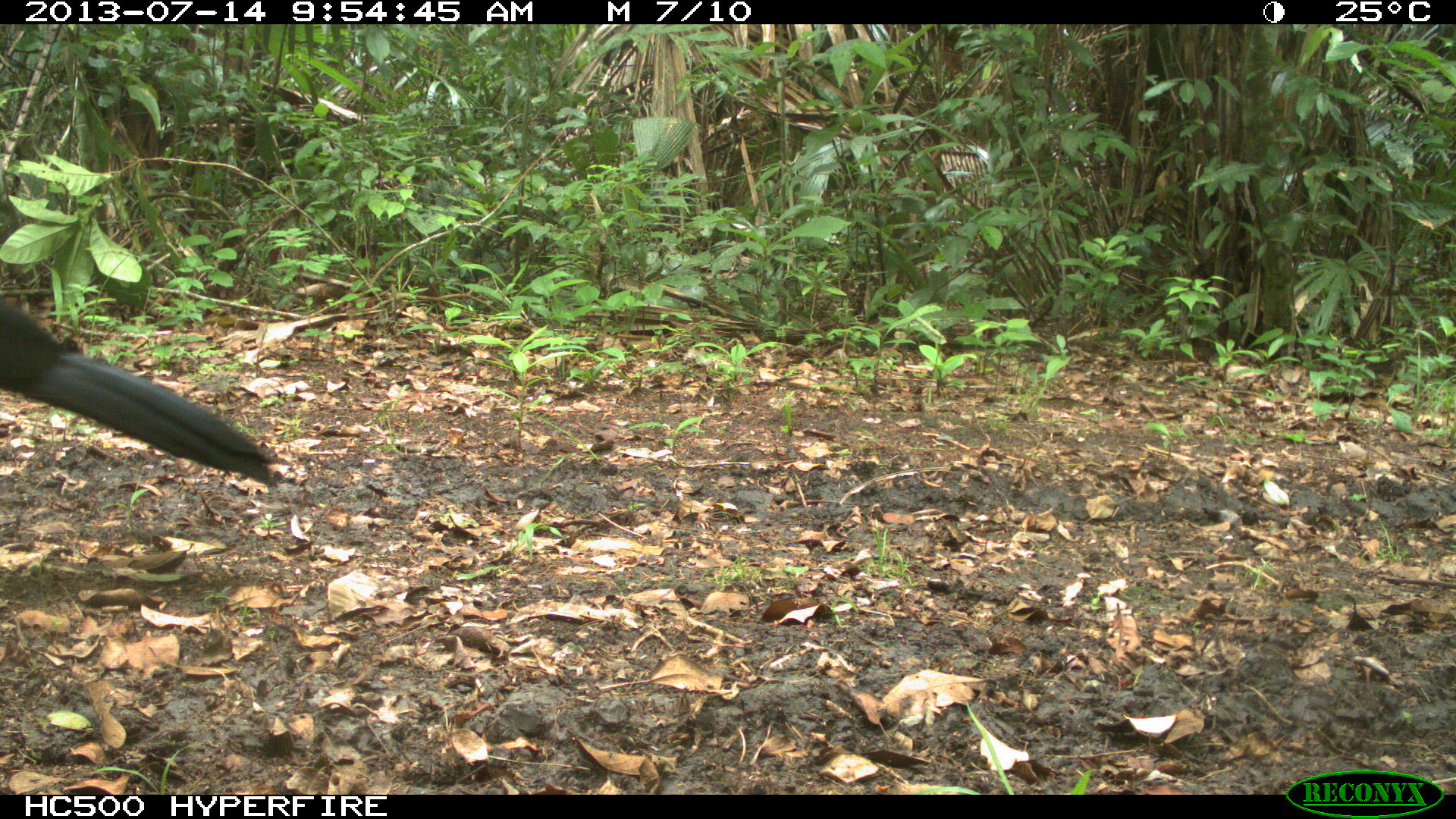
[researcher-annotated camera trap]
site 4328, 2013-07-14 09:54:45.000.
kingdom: Animalia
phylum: Chordata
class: Aves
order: Galliformes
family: Cracidae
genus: Crax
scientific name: Crax rubra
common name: great curassow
Crax rubra (great curassow), count 1, sex male.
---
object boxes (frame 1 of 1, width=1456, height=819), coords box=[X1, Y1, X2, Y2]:
crax rubra: box=[0, 306, 287, 490]